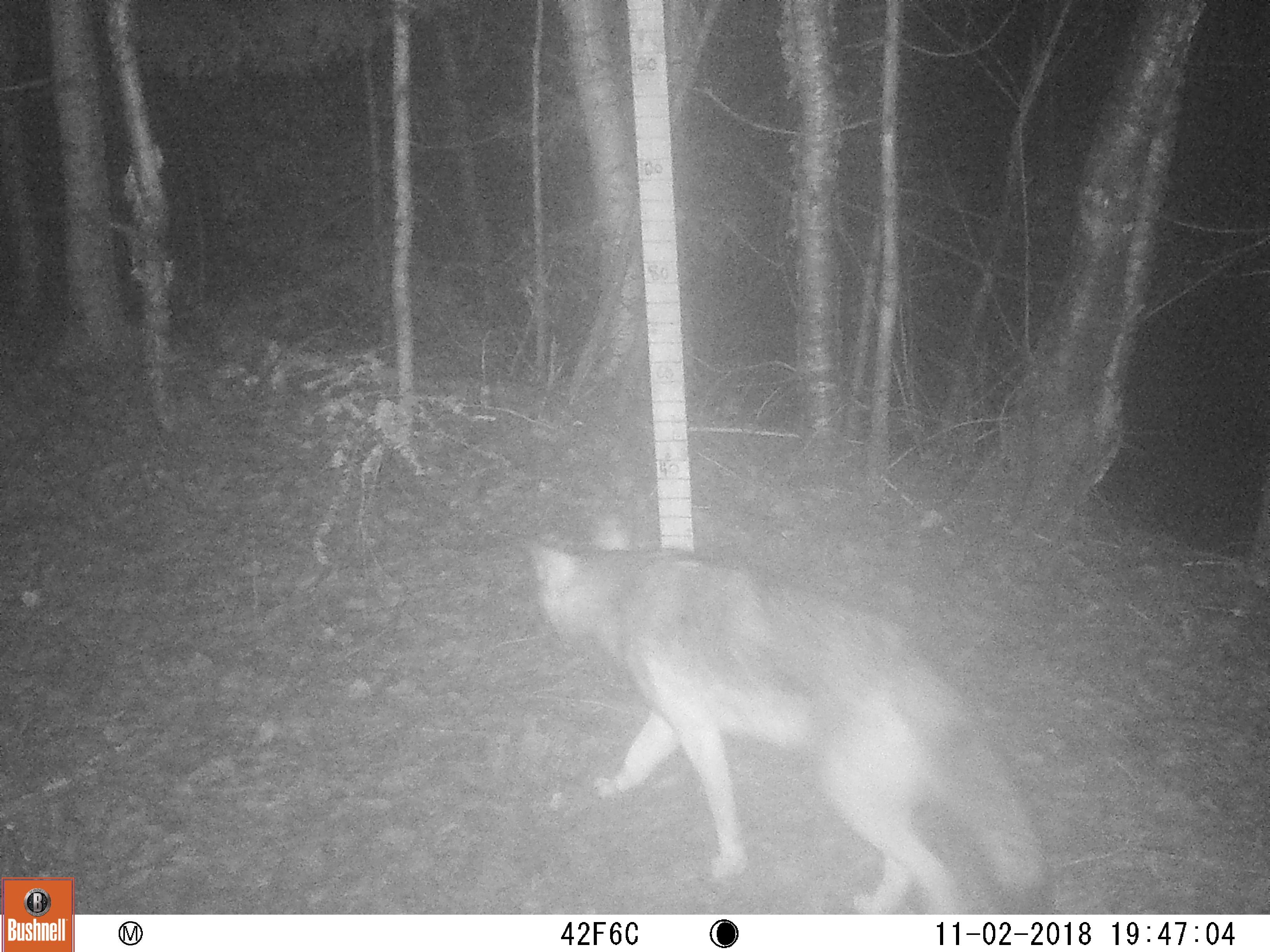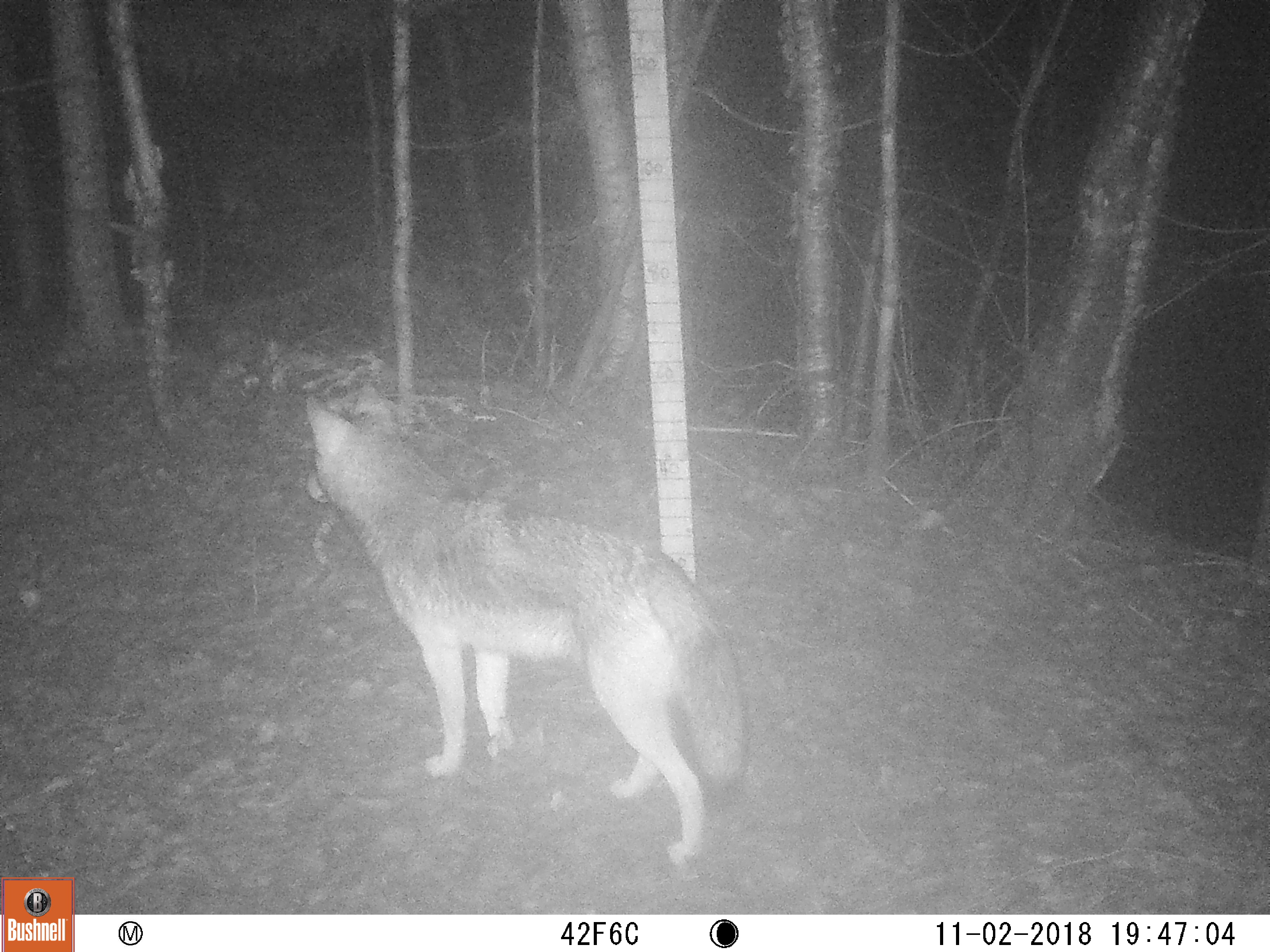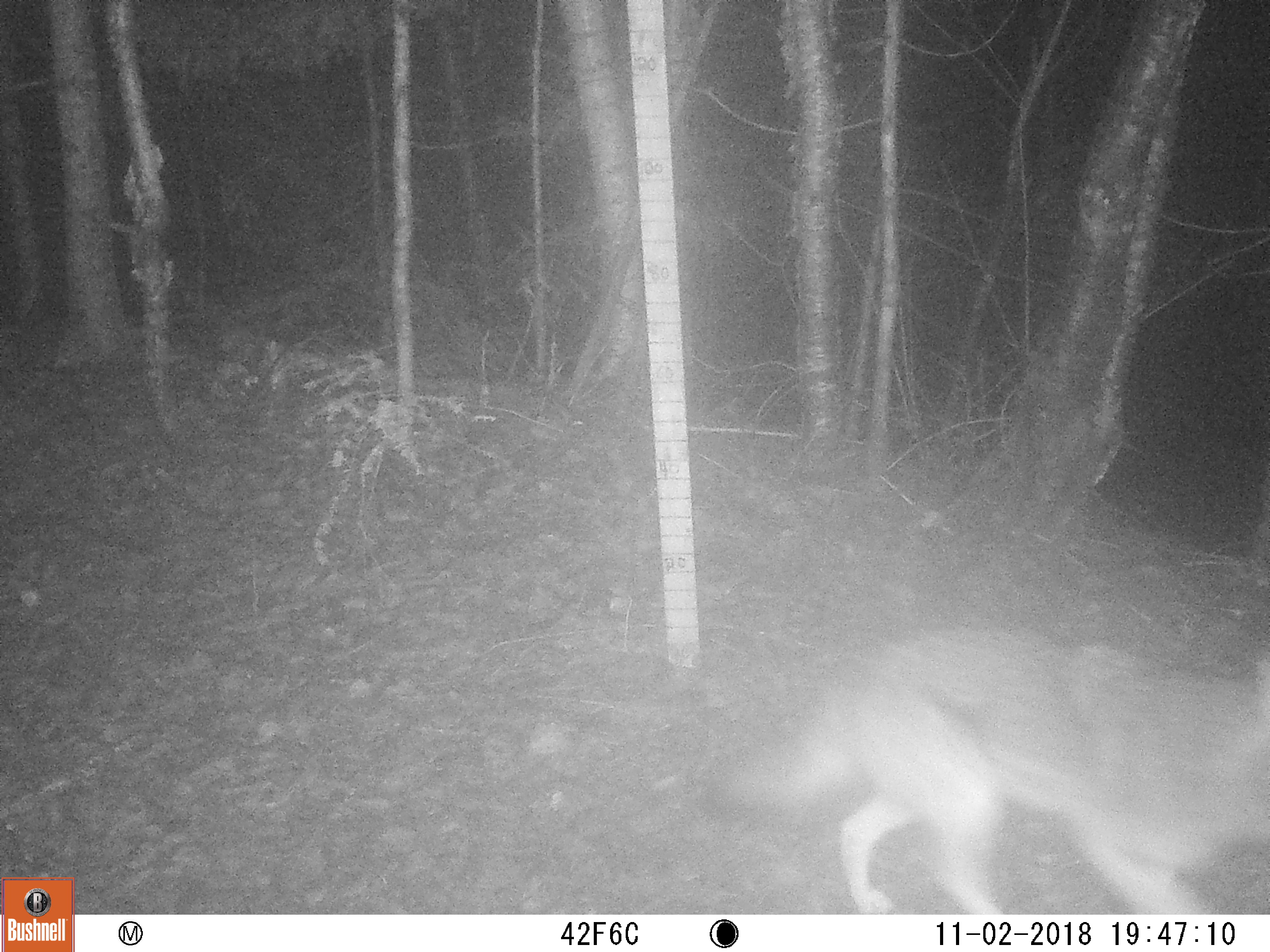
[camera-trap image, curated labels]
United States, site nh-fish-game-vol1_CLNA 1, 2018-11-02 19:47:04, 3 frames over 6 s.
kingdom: Animalia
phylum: Chordata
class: Mammalia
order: Carnivora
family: Canidae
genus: Canis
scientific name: Canis latrans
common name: coyote